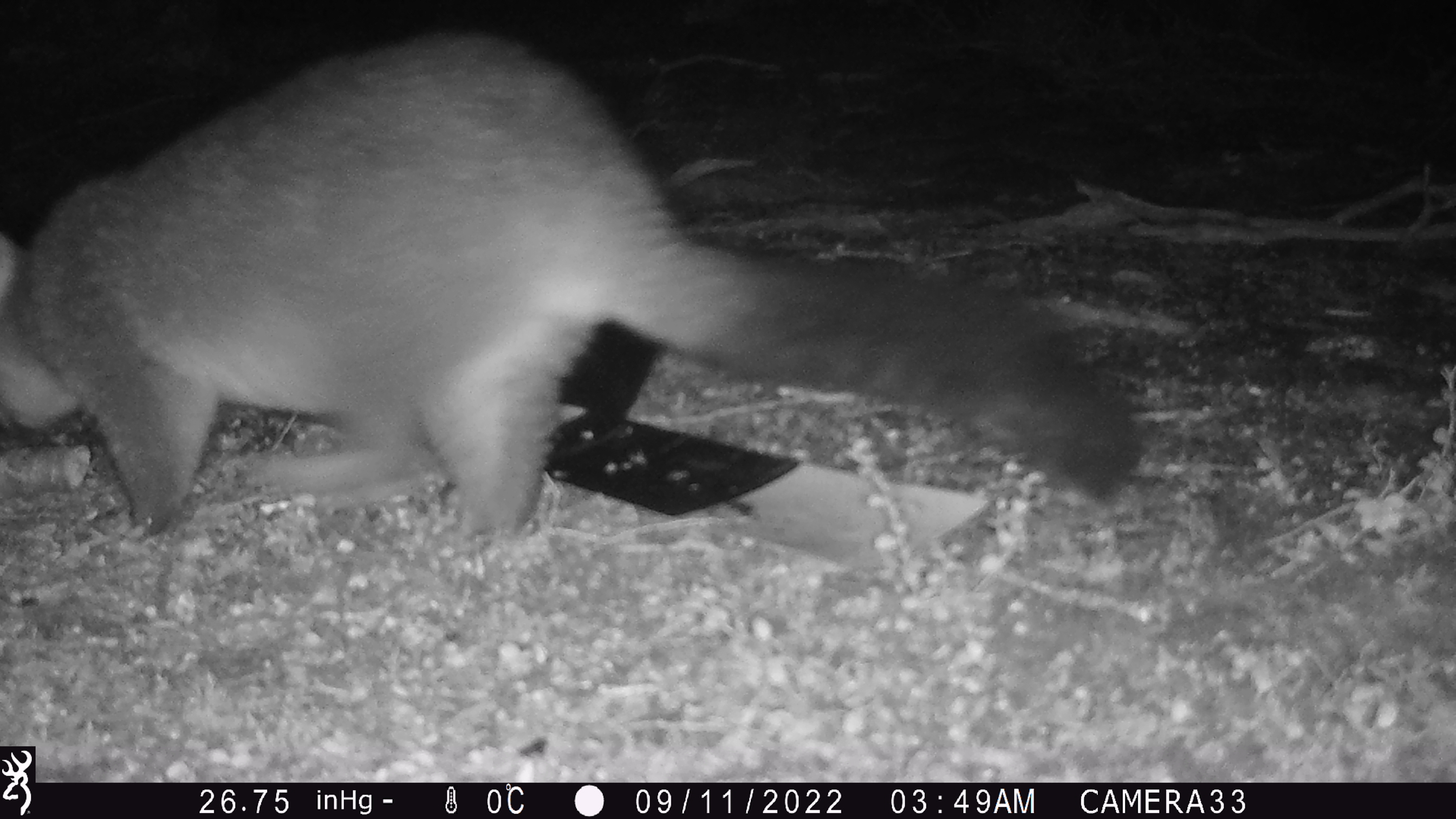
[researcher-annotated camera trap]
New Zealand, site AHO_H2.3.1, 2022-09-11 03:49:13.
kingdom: Animalia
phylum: Chordata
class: Mammalia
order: Diprotodontia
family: Phalangeridae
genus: Trichosurus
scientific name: Trichosurus vulpecula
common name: common brushtail possum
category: possum